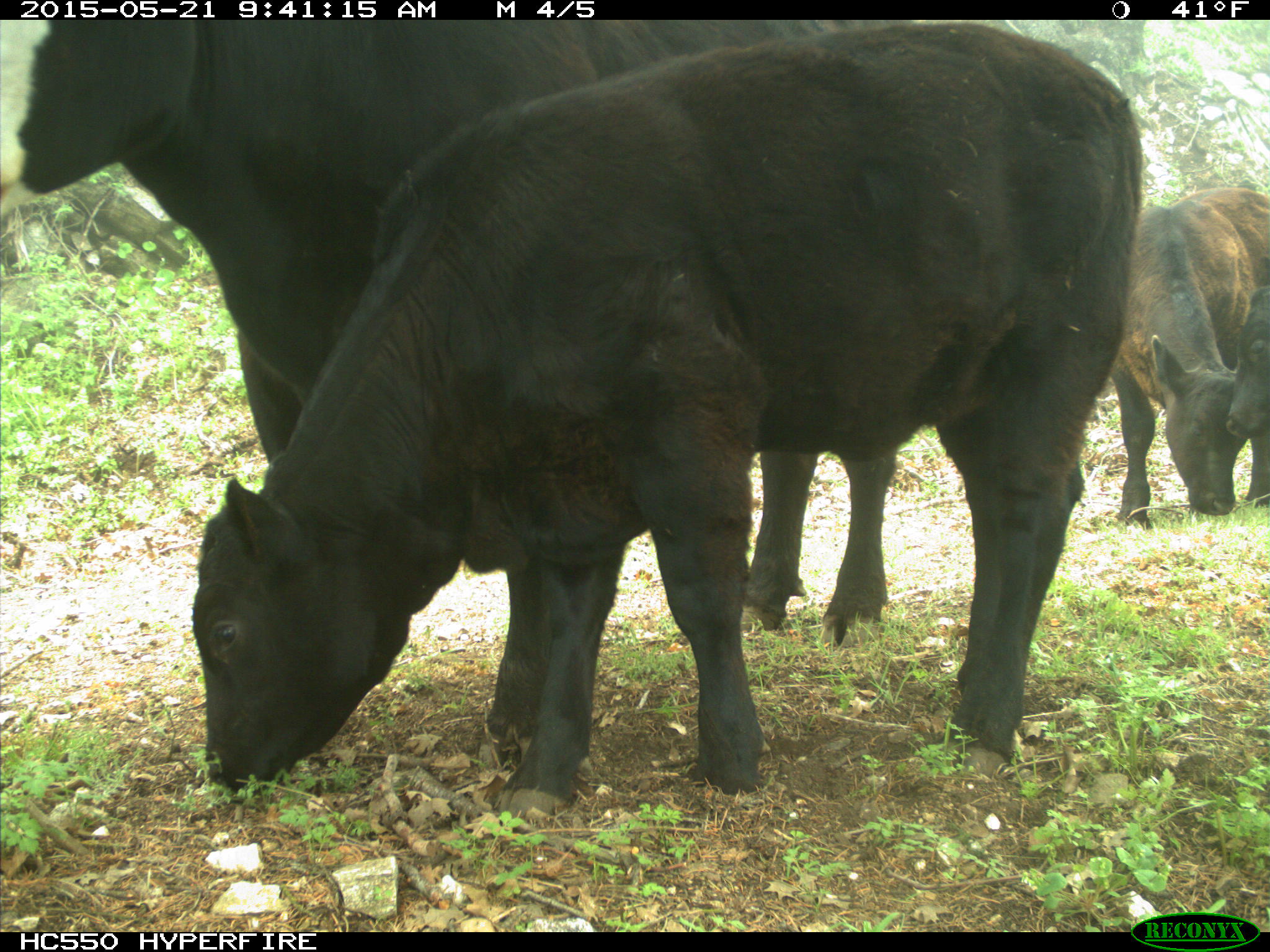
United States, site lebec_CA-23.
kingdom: Animalia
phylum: Chordata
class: Mammalia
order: Artiodactyla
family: Bovidae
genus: Bos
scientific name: Bos taurus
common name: domestic cow